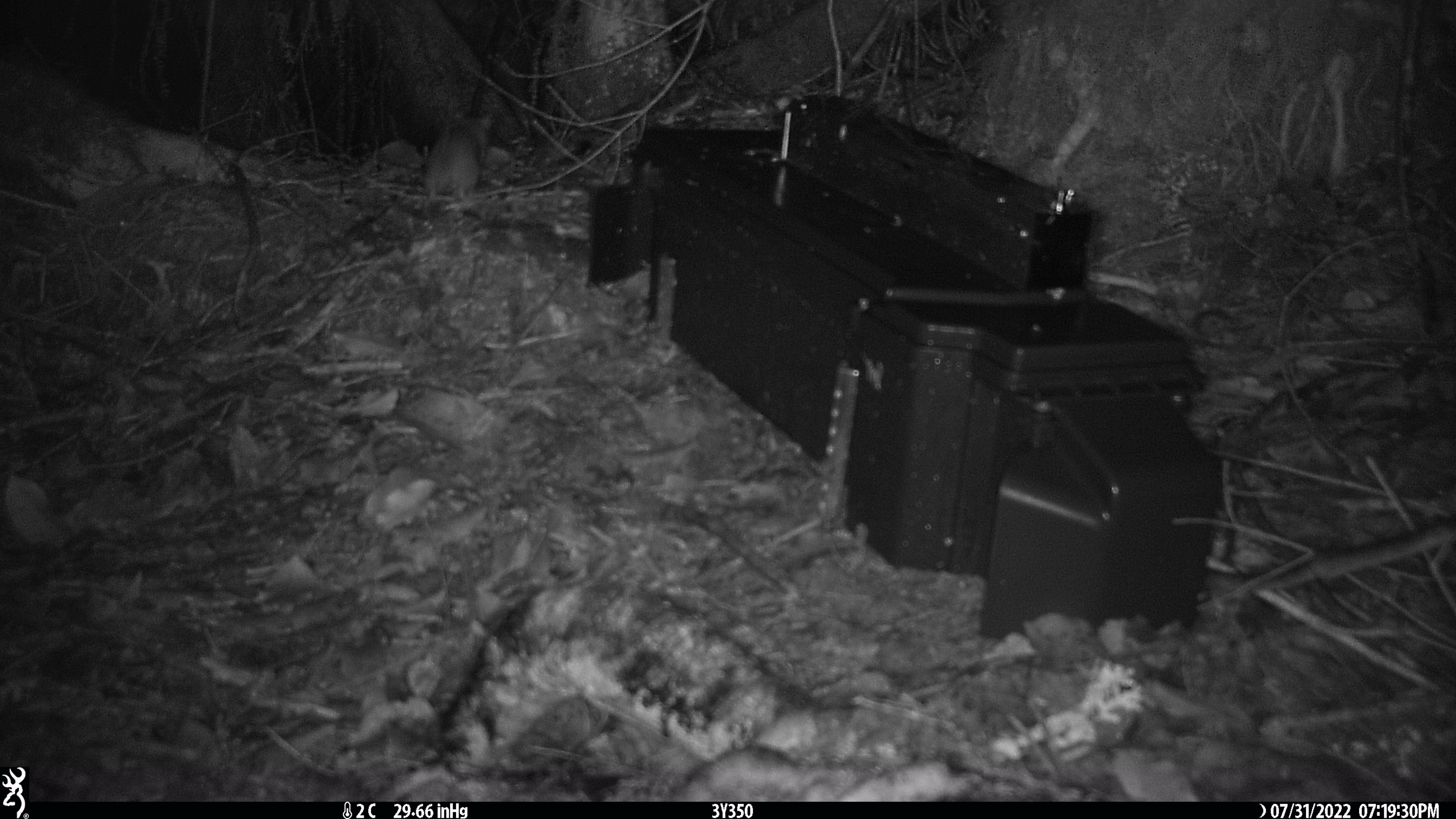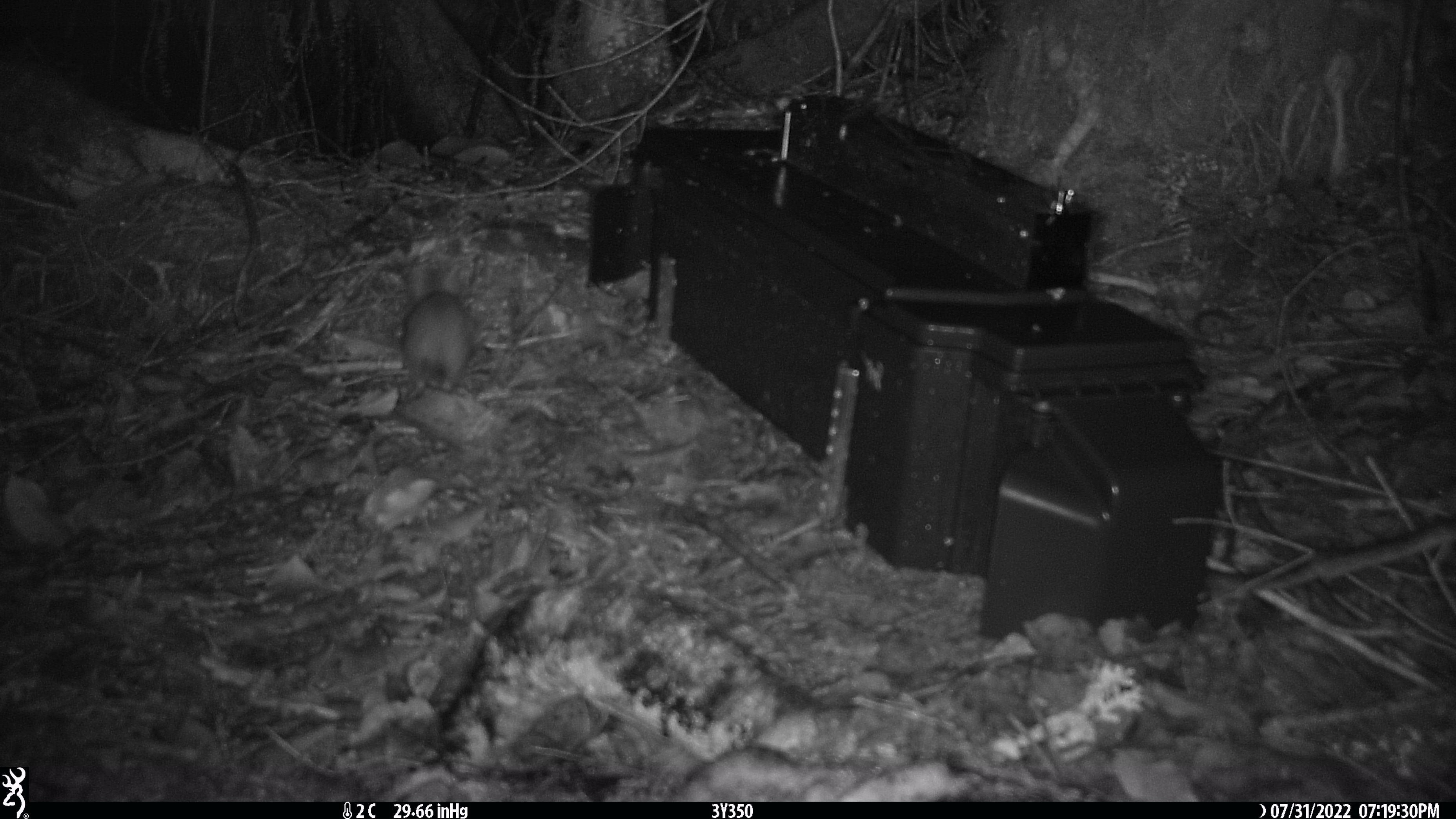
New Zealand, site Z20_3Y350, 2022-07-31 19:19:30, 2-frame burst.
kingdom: Animalia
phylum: Chordata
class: Mammalia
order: Rodentia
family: Muridae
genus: Rattus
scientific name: Rattus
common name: rat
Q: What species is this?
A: Rat (Rattus).